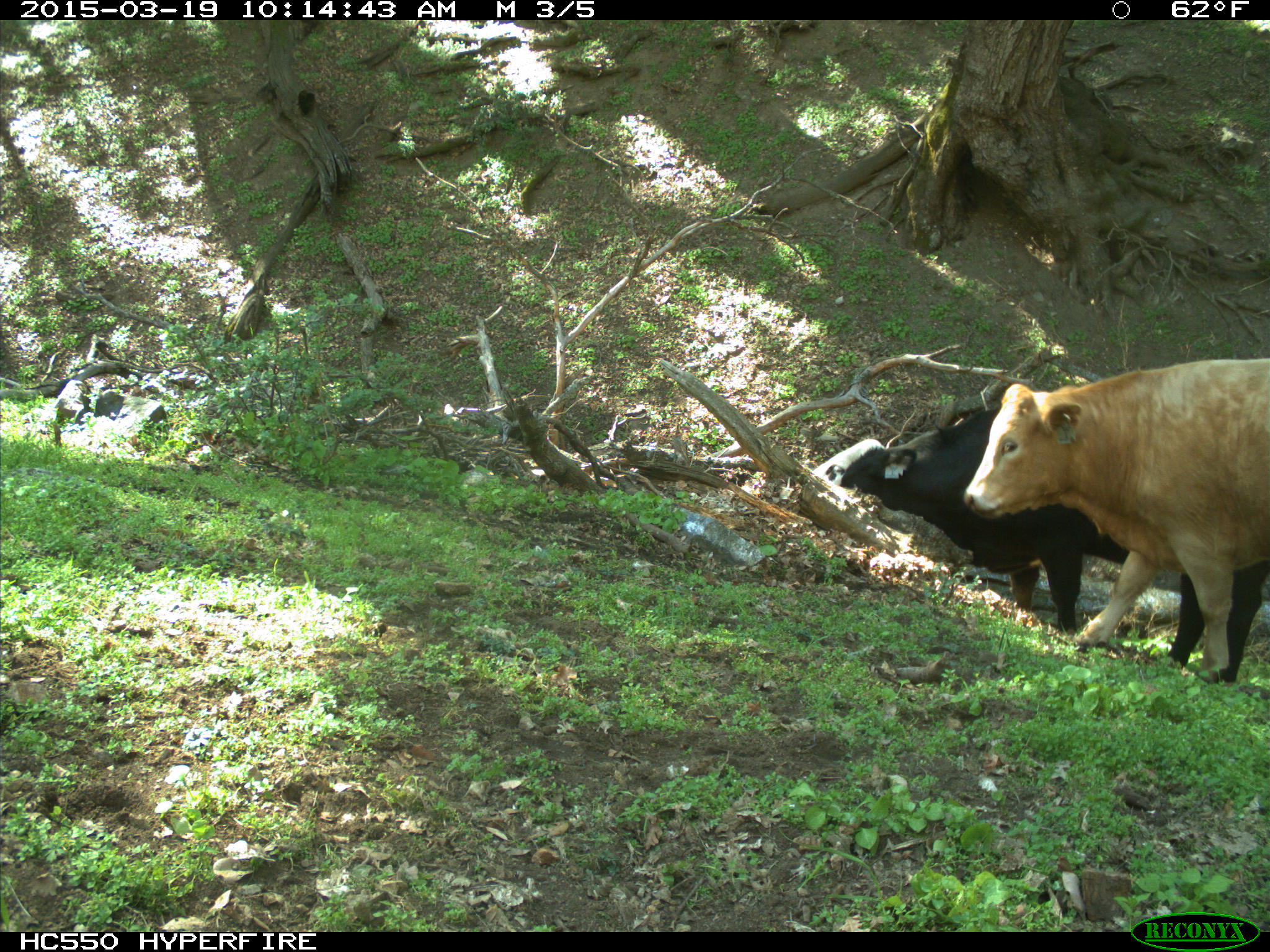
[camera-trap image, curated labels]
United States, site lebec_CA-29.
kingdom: Animalia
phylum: Chordata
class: Mammalia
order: Artiodactyla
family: Bovidae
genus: Bos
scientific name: Bos taurus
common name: domestic cow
Bos taurus (domestic cow).